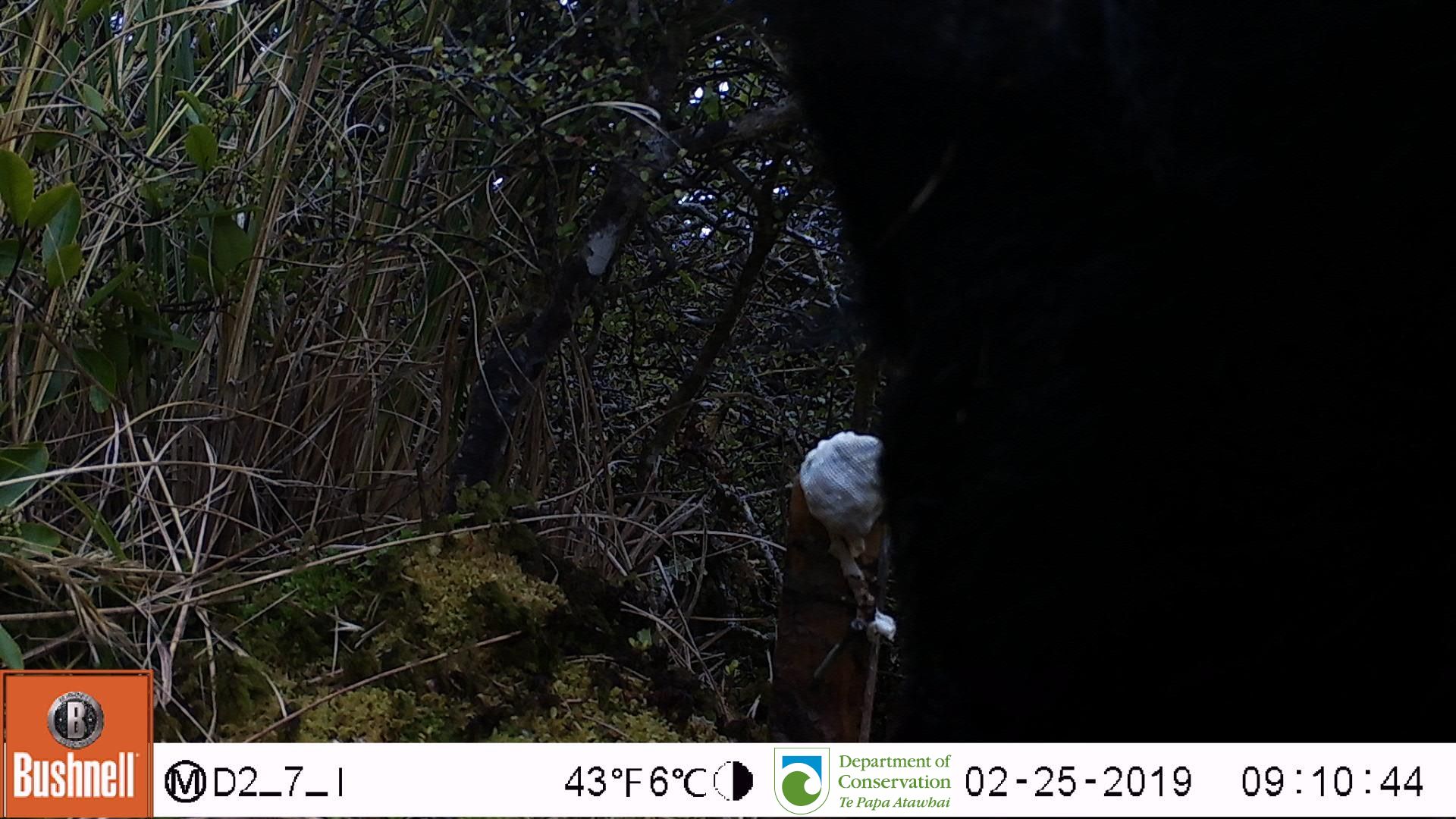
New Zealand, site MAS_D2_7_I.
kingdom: Animalia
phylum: Chordata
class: Mammalia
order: Artiodactyla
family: Suidae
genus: Sus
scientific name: Sus scrofa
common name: pig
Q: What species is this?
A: Pig (Sus scrofa).